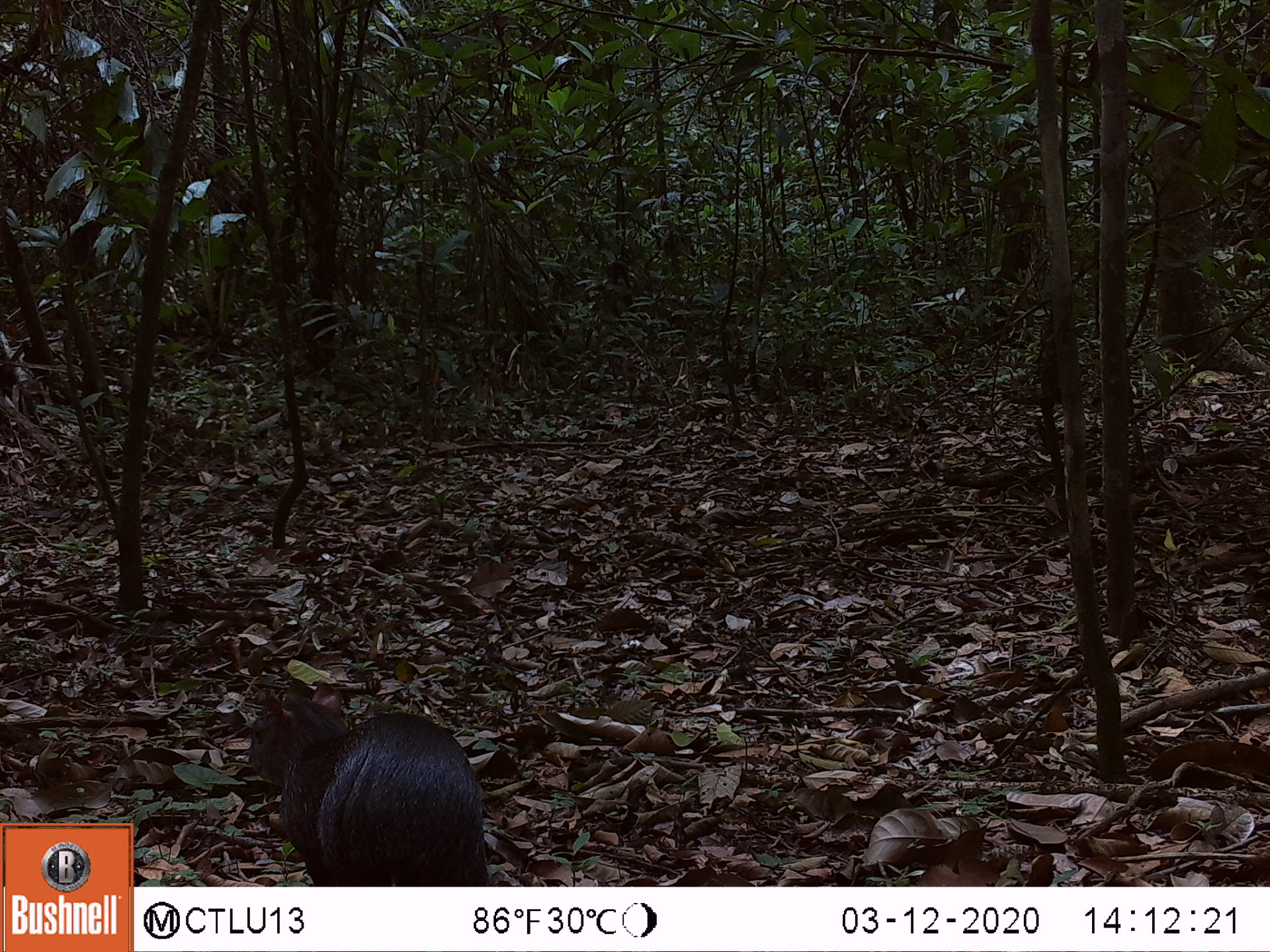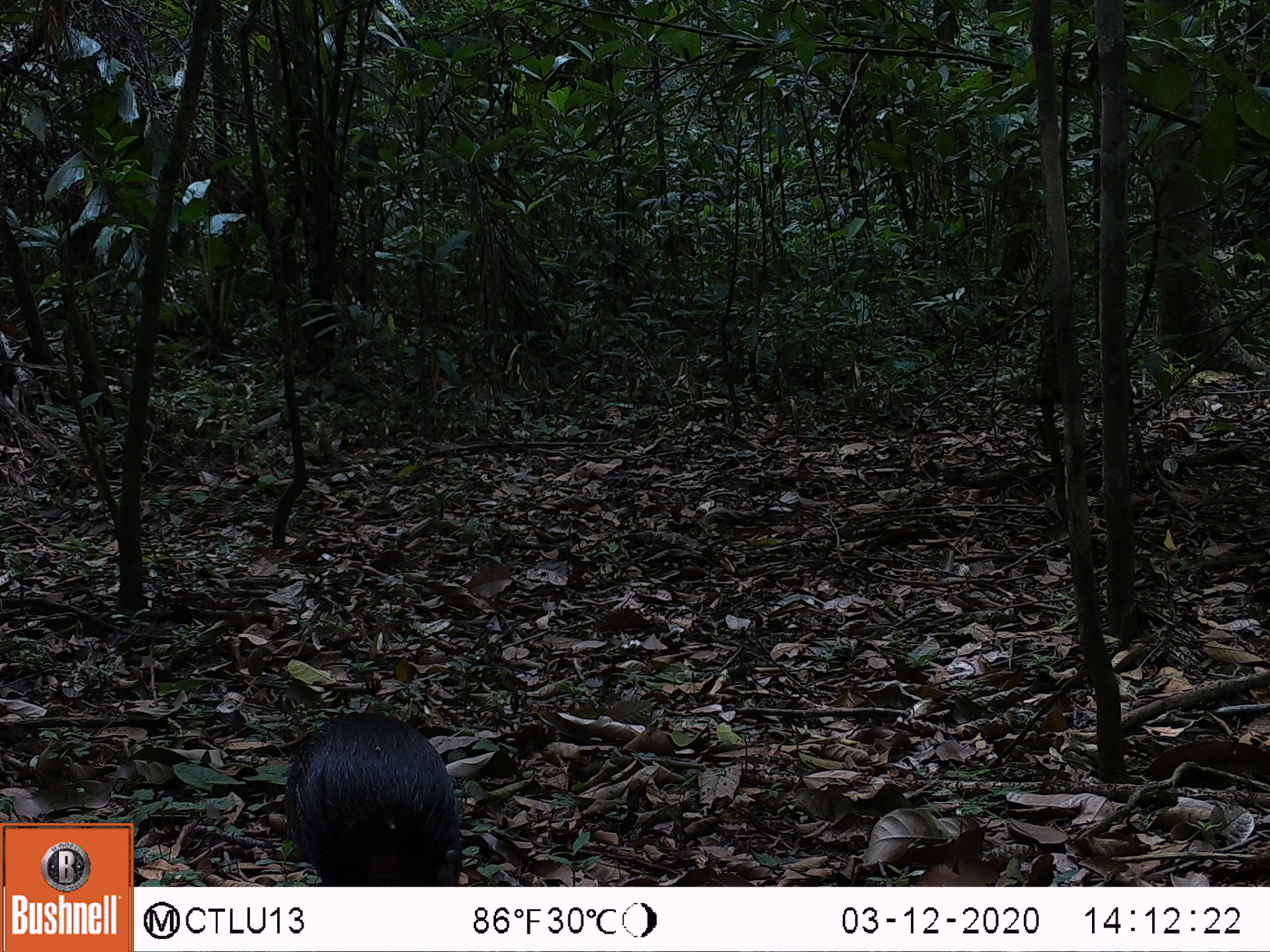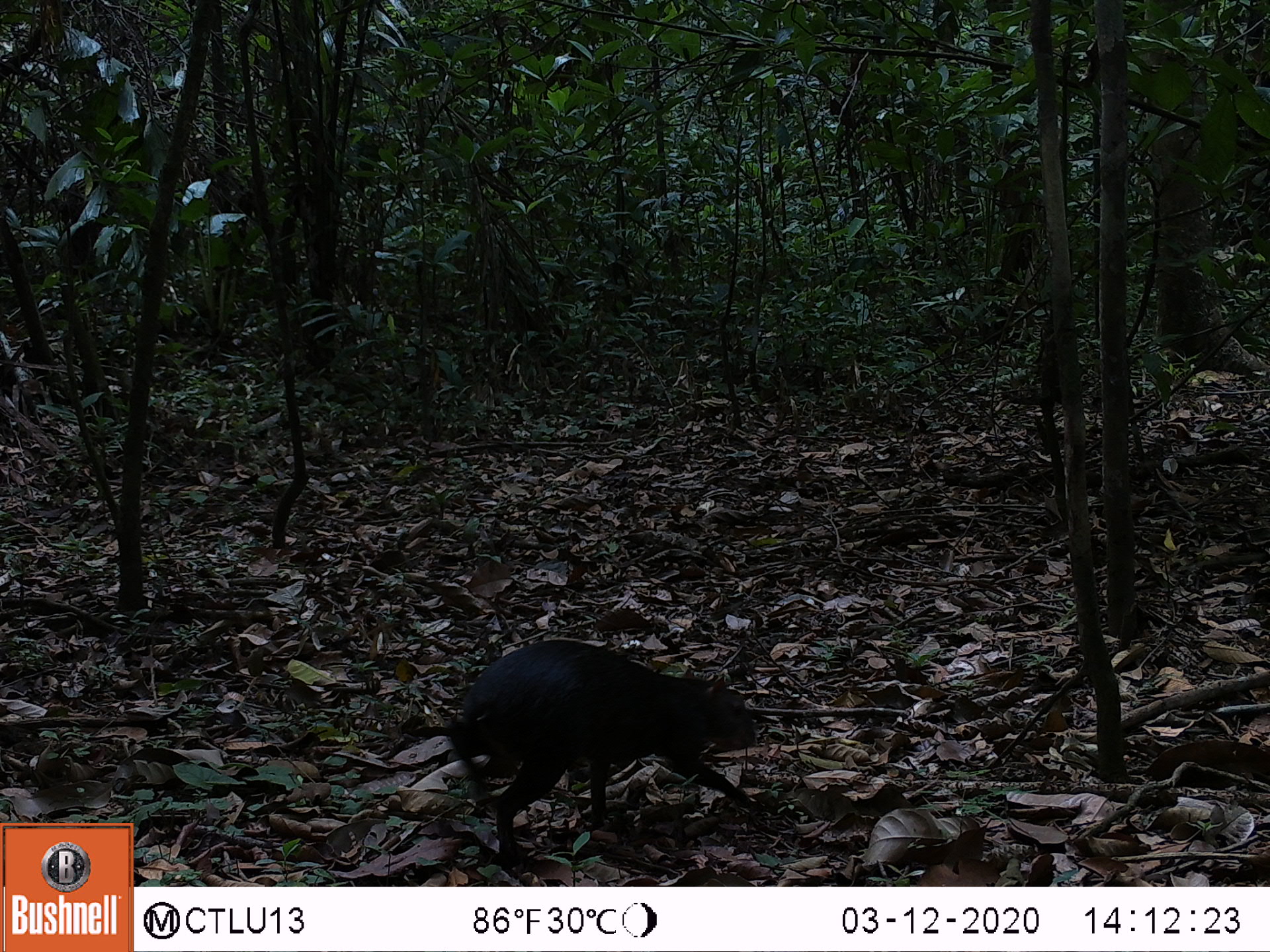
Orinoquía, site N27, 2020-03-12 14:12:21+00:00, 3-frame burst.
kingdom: Animalia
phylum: Chordata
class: Mammalia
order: Rodentia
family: Dasyproctidae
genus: Dasyprocta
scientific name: Dasyprocta fuliginosa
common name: black agouti